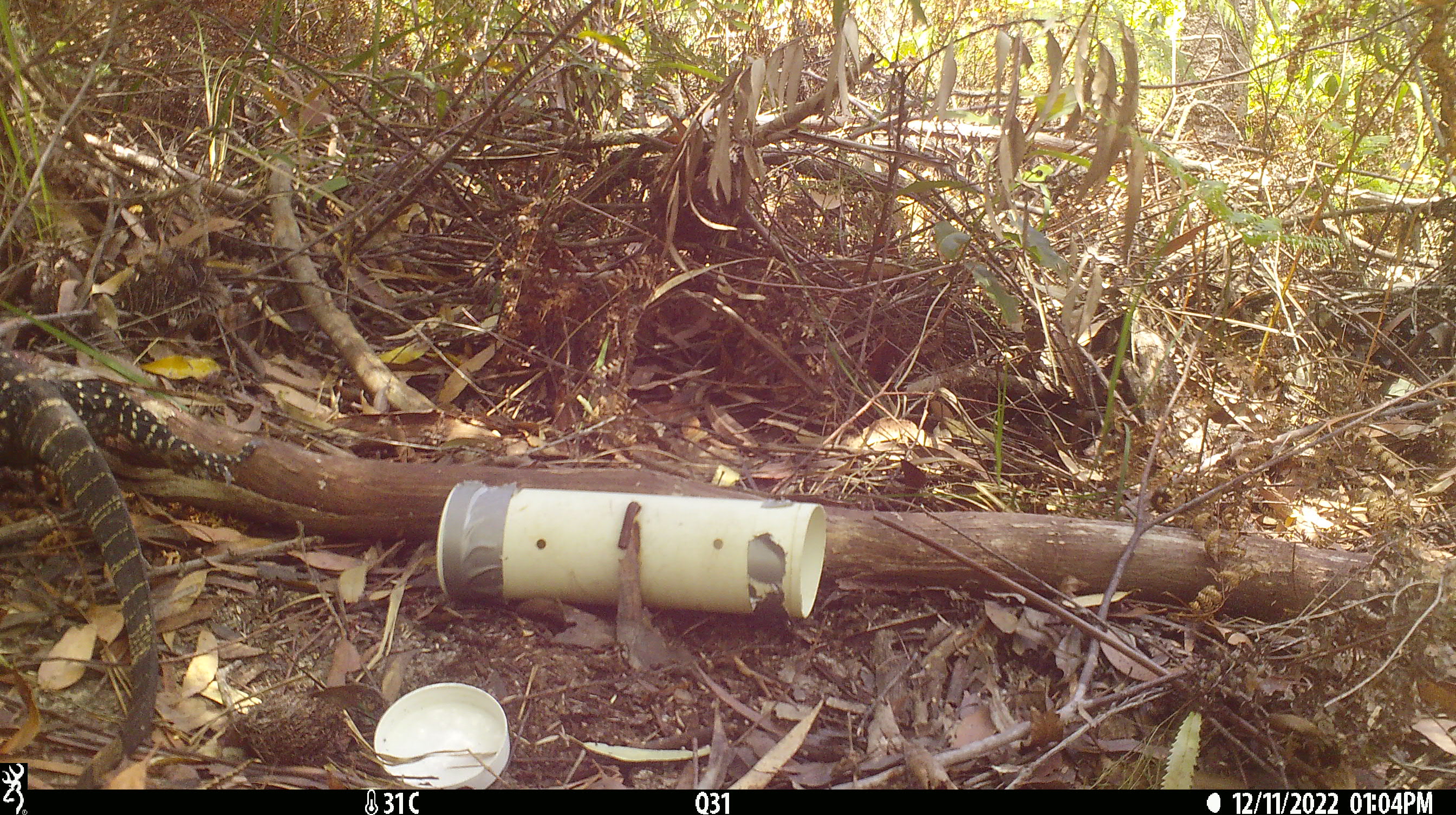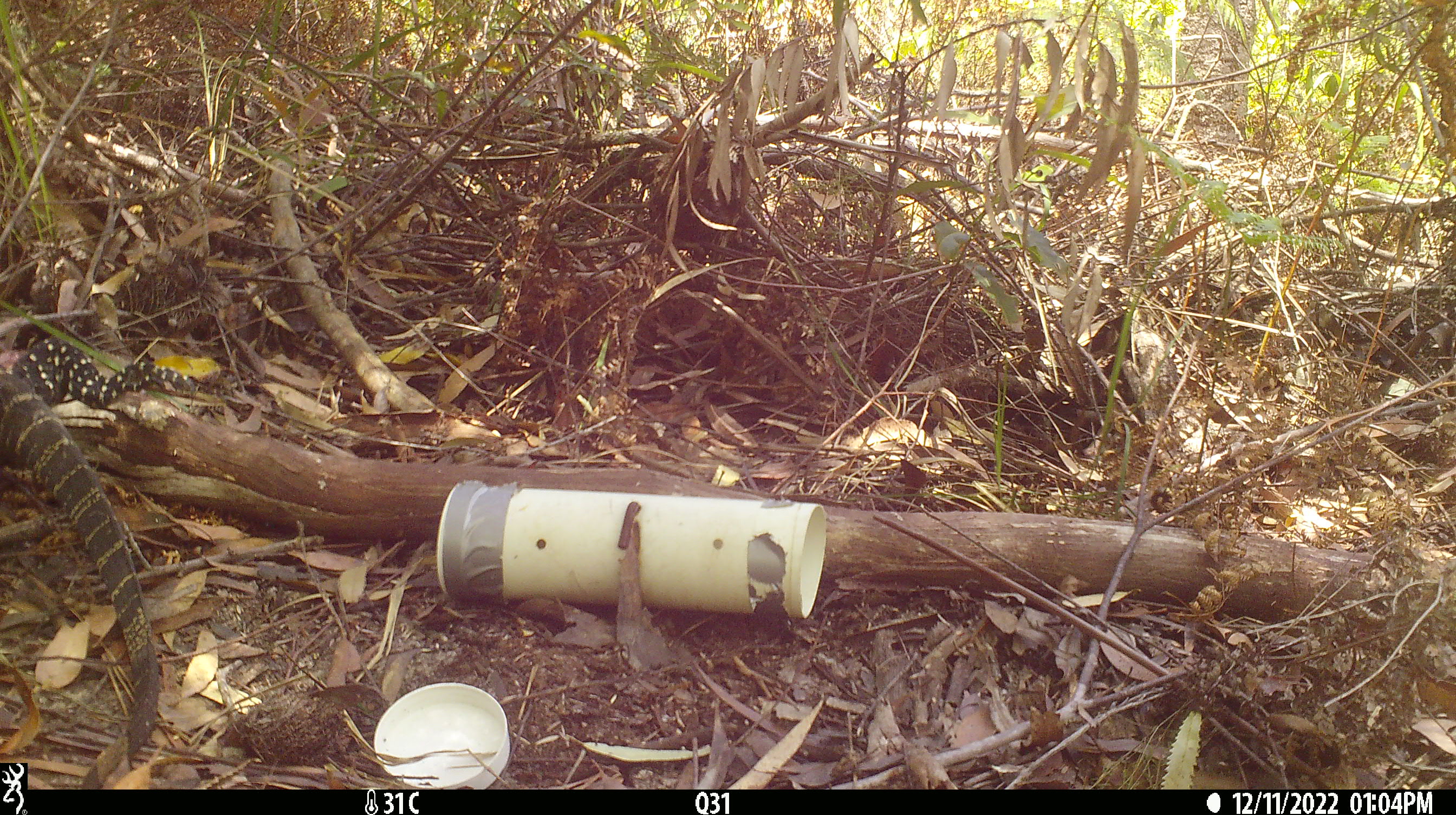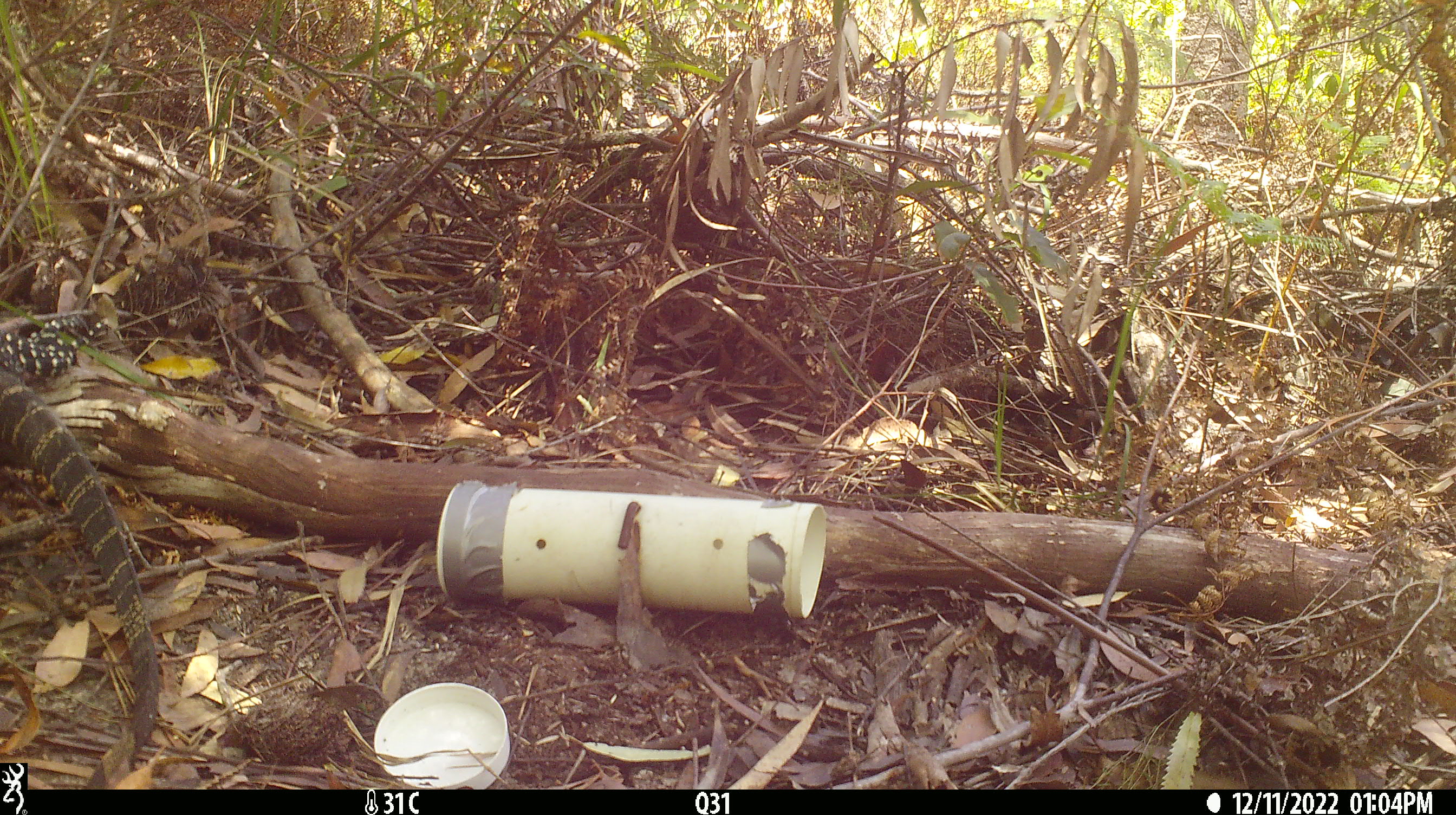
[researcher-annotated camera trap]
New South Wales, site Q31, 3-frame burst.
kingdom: Animalia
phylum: Chordata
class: Reptilia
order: Squamata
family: Varanidae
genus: Varanus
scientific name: Varanus varius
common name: lace monitor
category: goanna